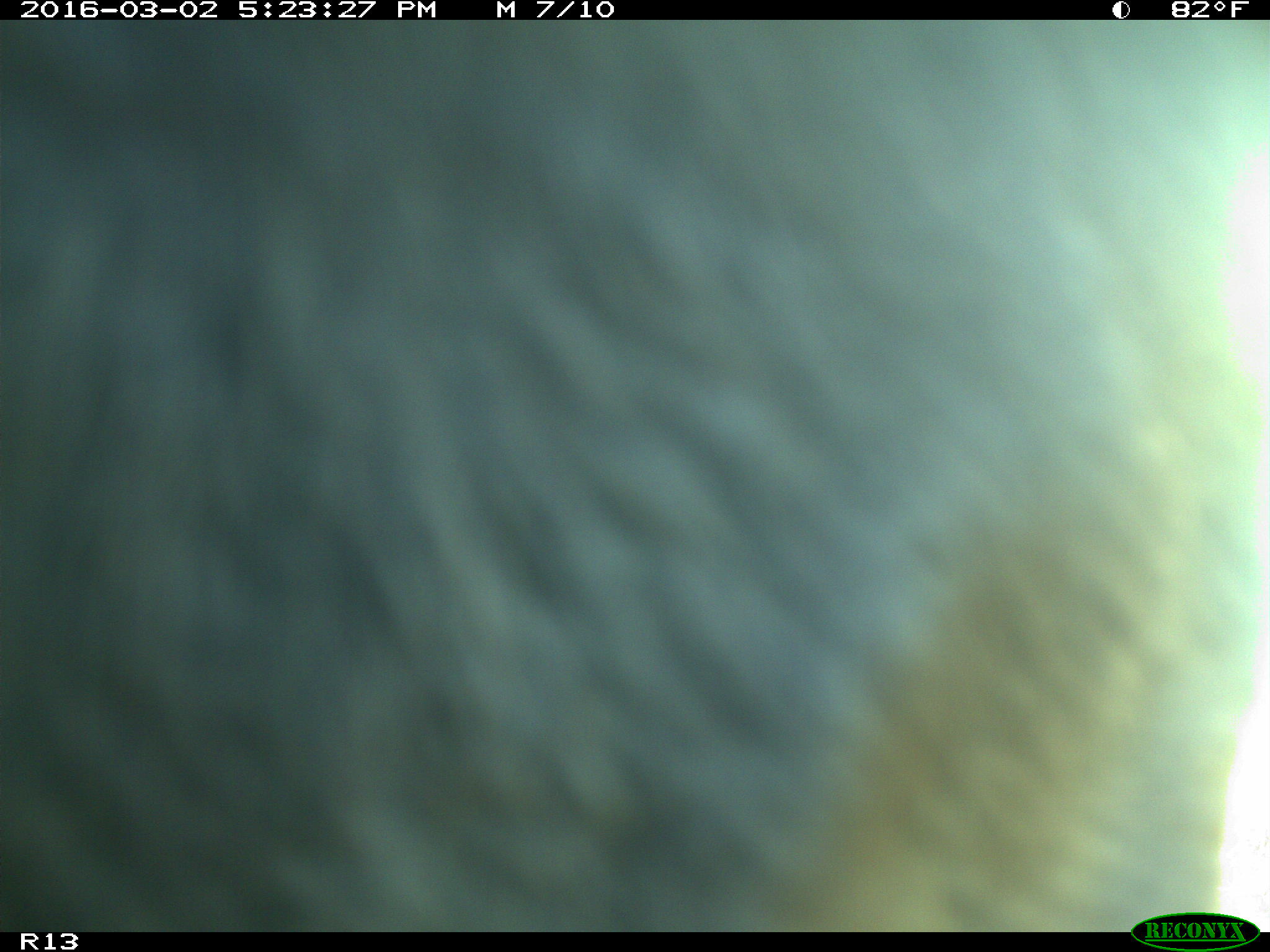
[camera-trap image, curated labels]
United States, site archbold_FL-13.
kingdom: Animalia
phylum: Chordata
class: Mammalia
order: Artiodactyla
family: Bovidae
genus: Bos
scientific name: Bos taurus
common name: domestic cow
Bos taurus (domestic cow).